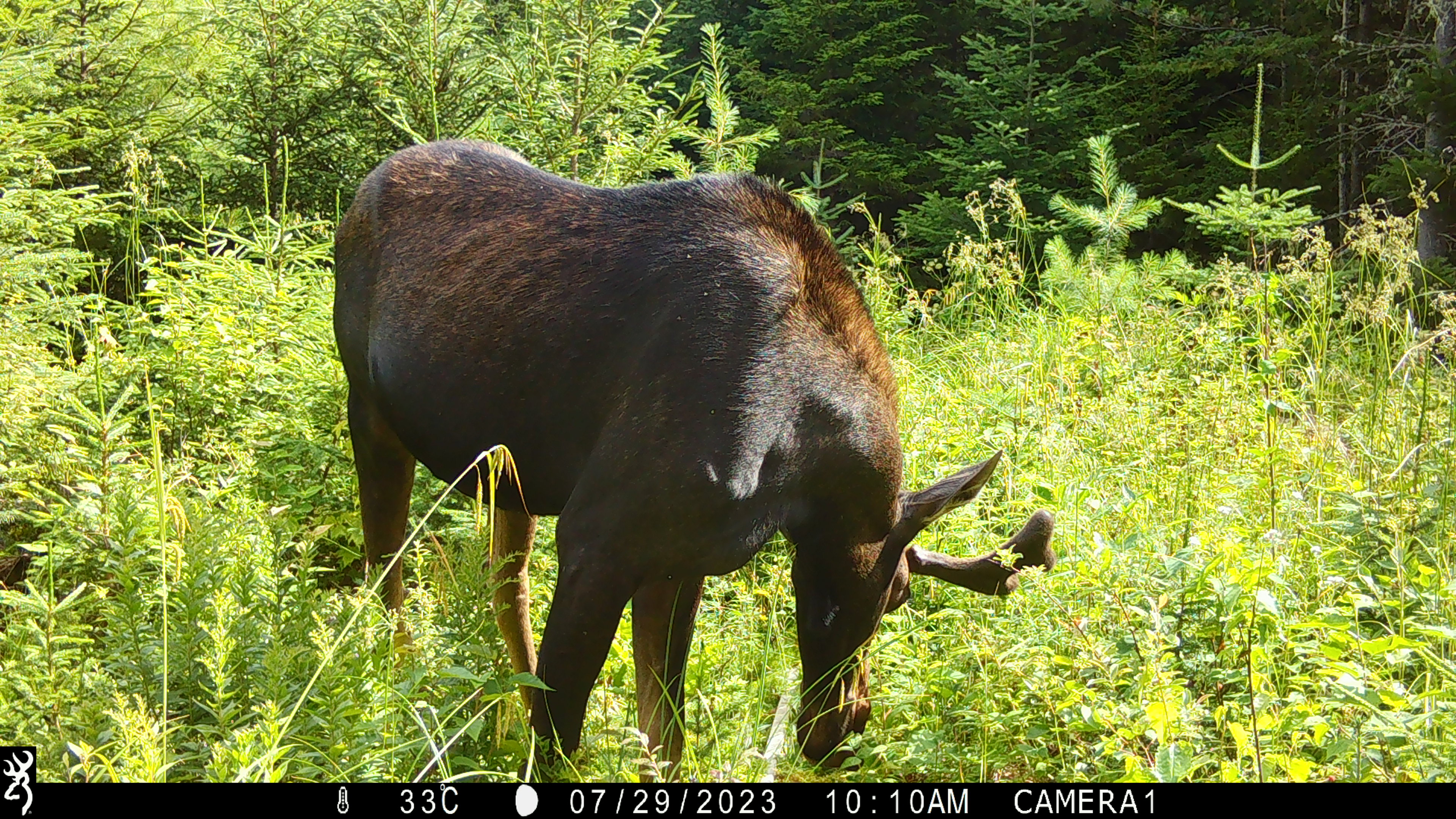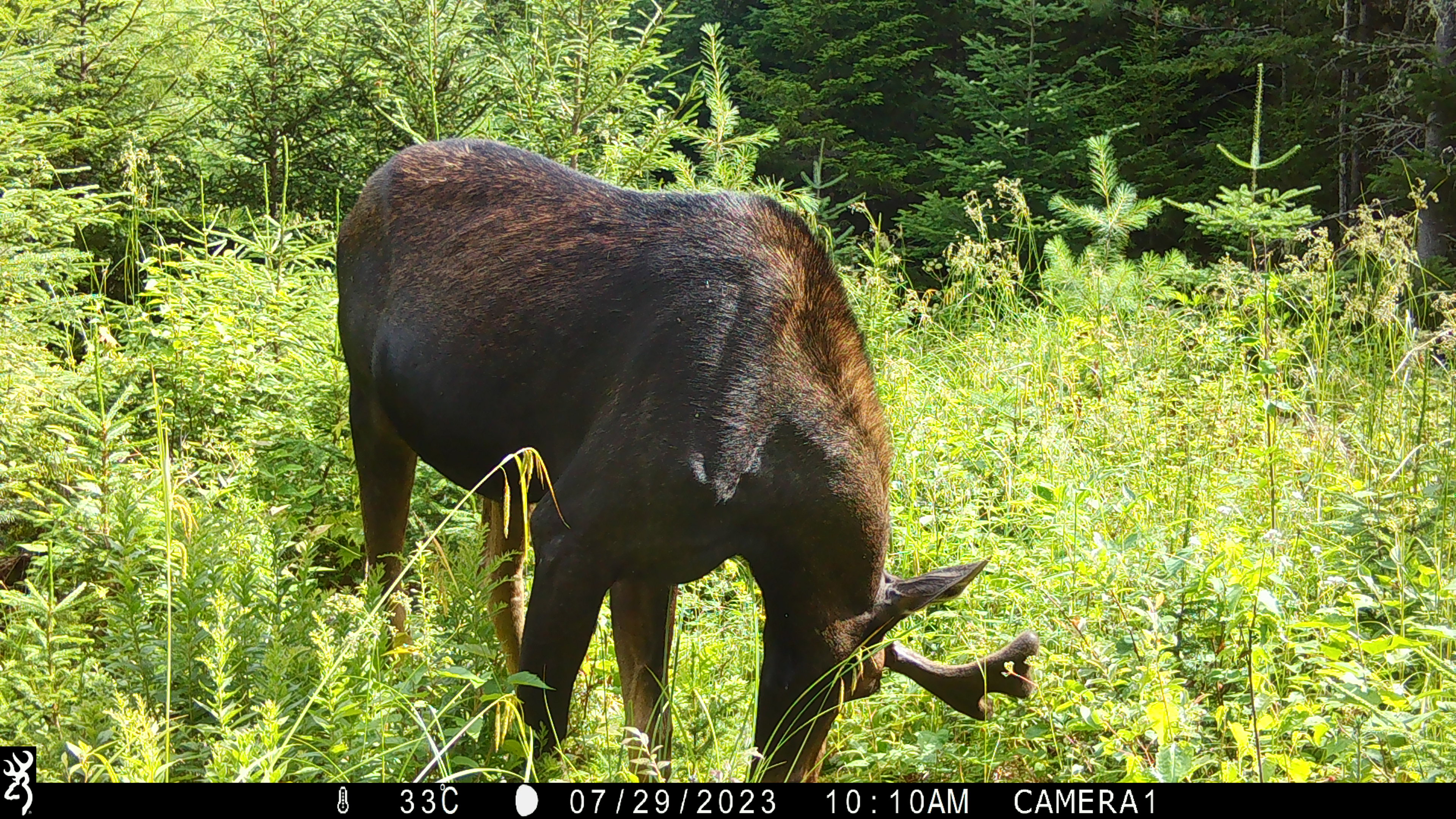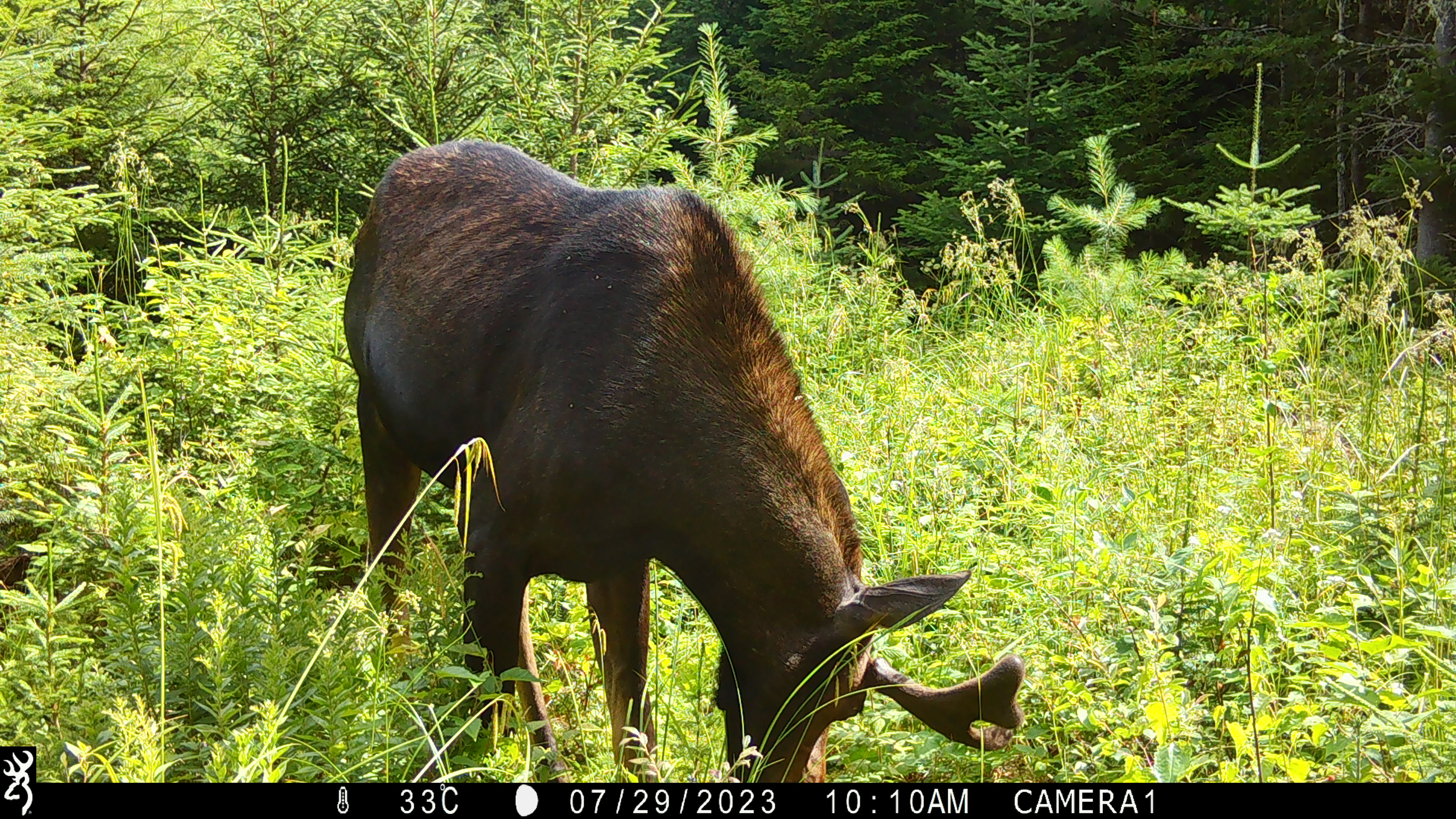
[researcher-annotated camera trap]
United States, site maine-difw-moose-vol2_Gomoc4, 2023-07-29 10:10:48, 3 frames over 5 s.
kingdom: Animalia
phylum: Chordata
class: Mammalia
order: Artiodactyla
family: Cervidae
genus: Alces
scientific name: Alces alces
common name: moose